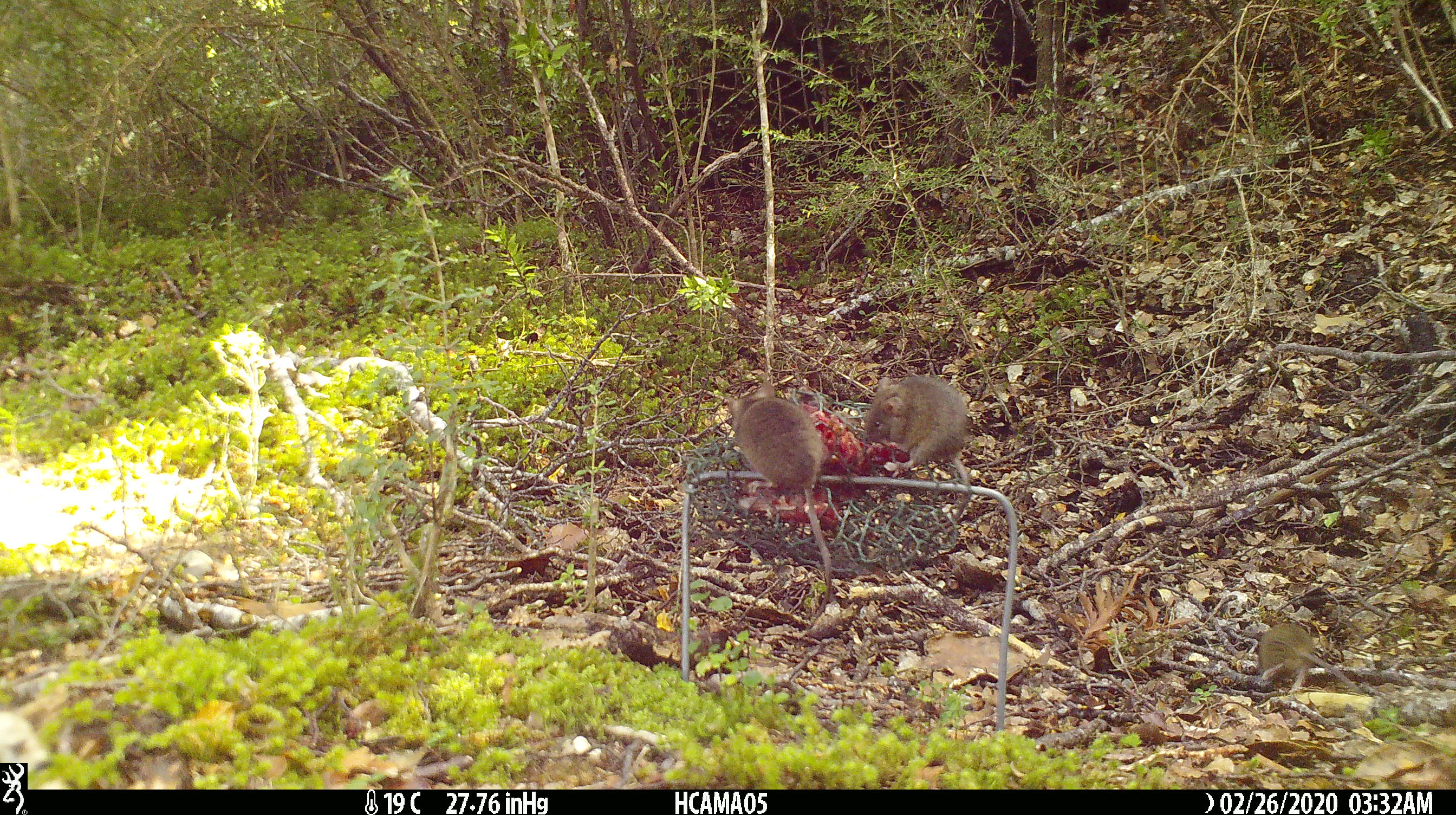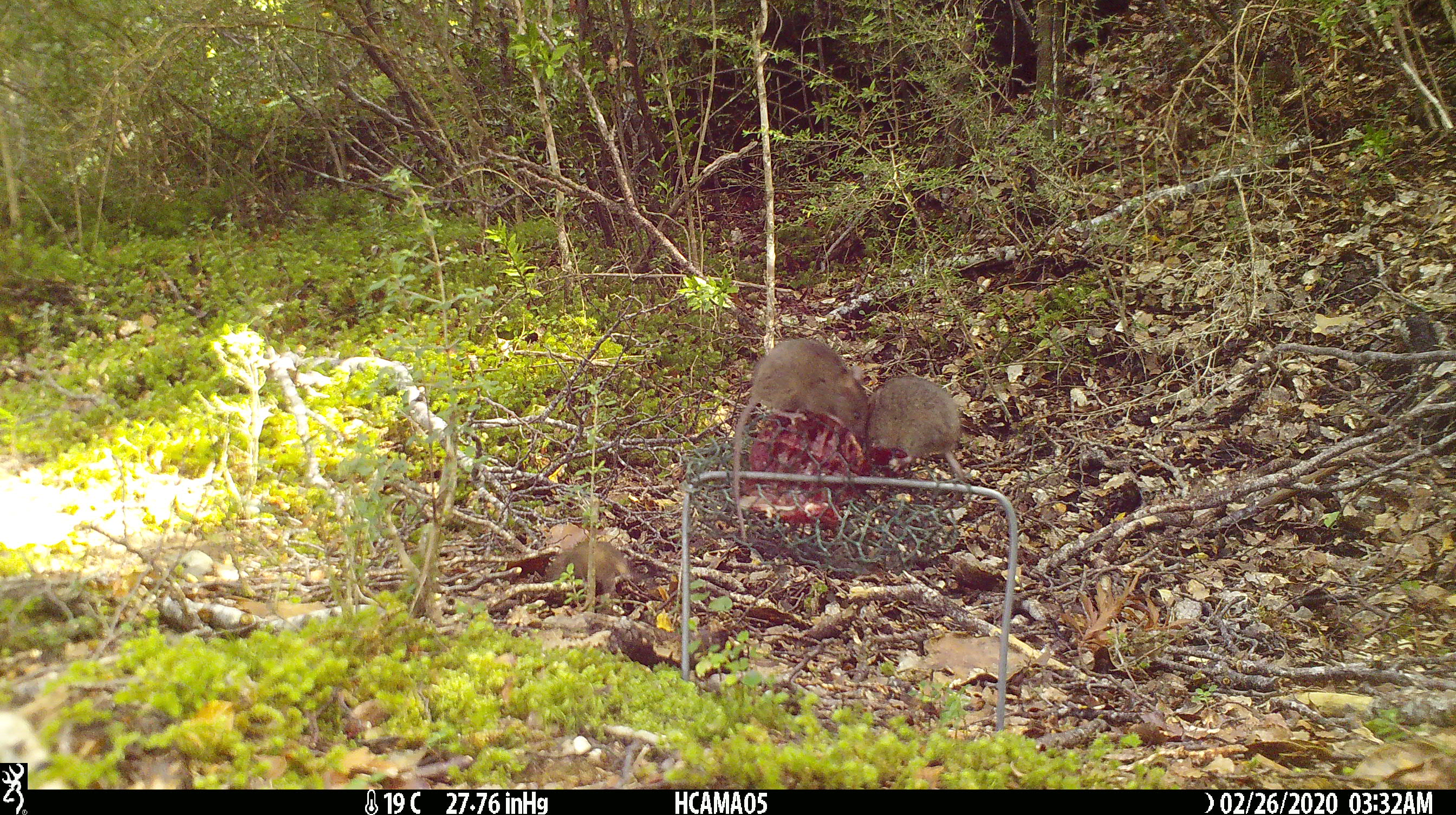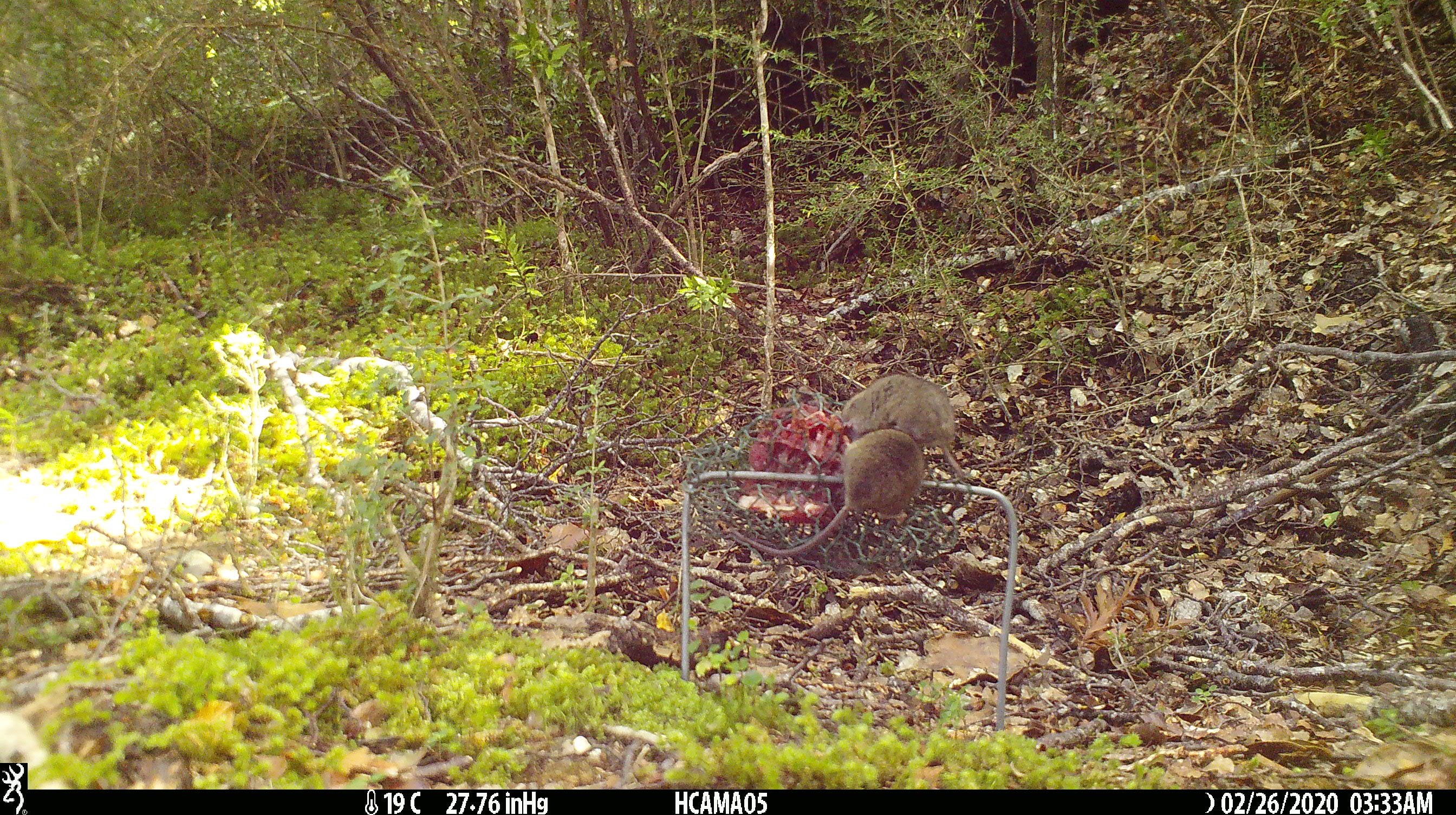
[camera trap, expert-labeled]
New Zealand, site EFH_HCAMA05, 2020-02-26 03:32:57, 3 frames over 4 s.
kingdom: Animalia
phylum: Chordata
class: Mammalia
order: Rodentia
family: Muridae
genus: Mus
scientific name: Mus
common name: mouse